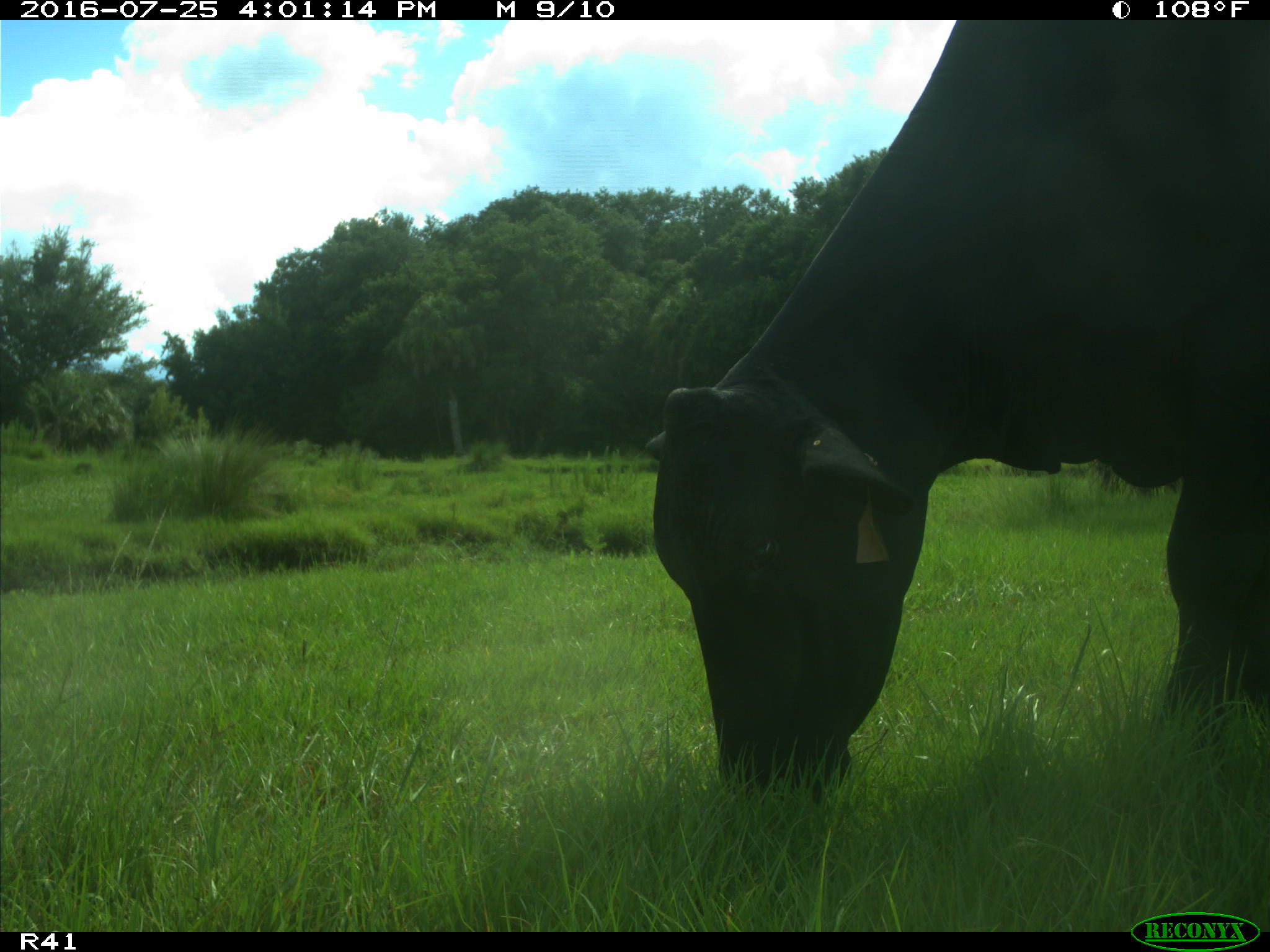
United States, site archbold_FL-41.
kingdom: Animalia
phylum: Chordata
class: Mammalia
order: Artiodactyla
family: Bovidae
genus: Bos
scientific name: Bos taurus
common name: domestic cow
Bos taurus (domestic cow).